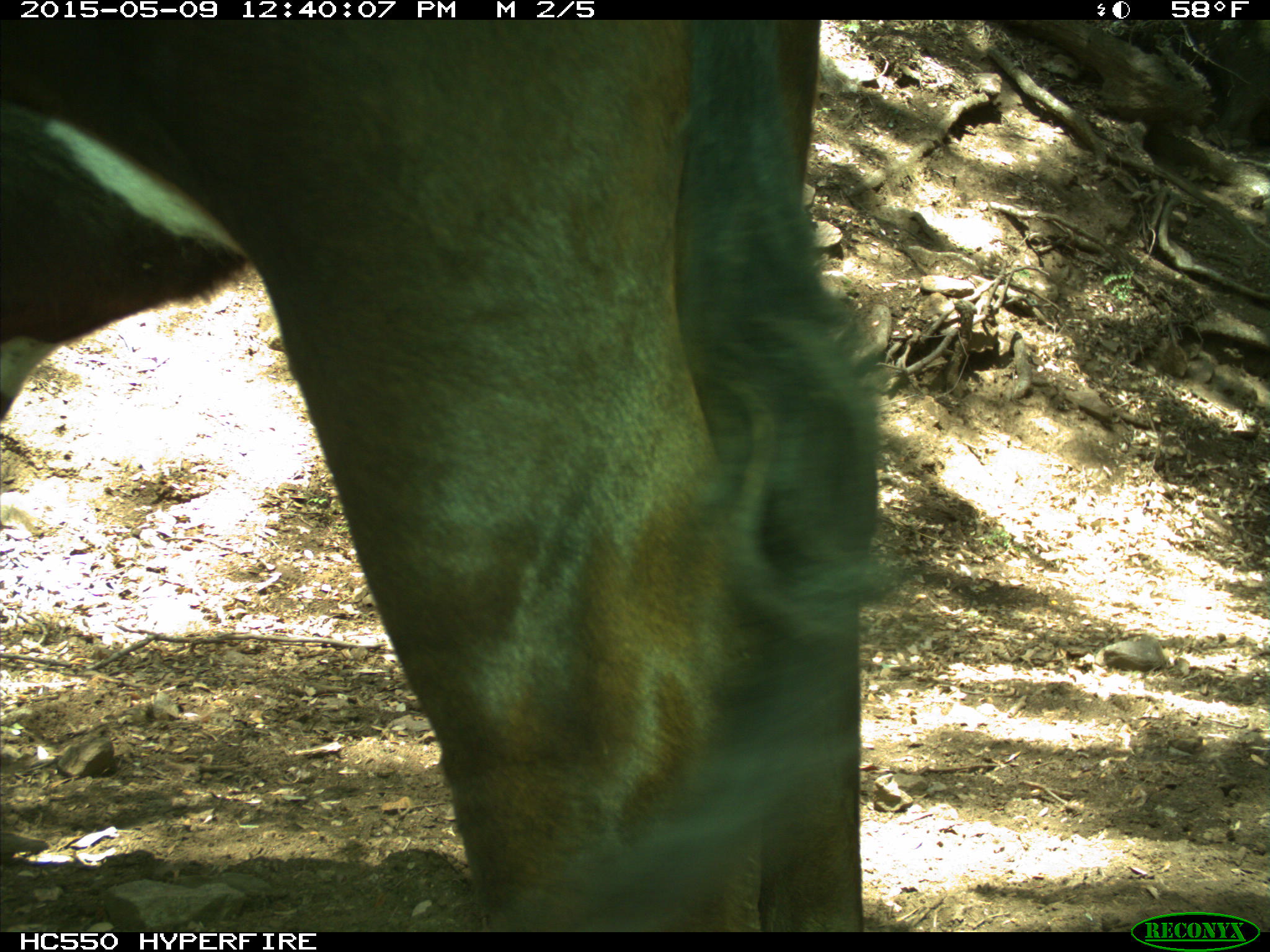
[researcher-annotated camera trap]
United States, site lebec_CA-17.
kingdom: Animalia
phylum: Chordata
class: Mammalia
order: Artiodactyla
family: Bovidae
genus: Bos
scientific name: Bos taurus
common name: domestic cow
Bos taurus (domestic cow).